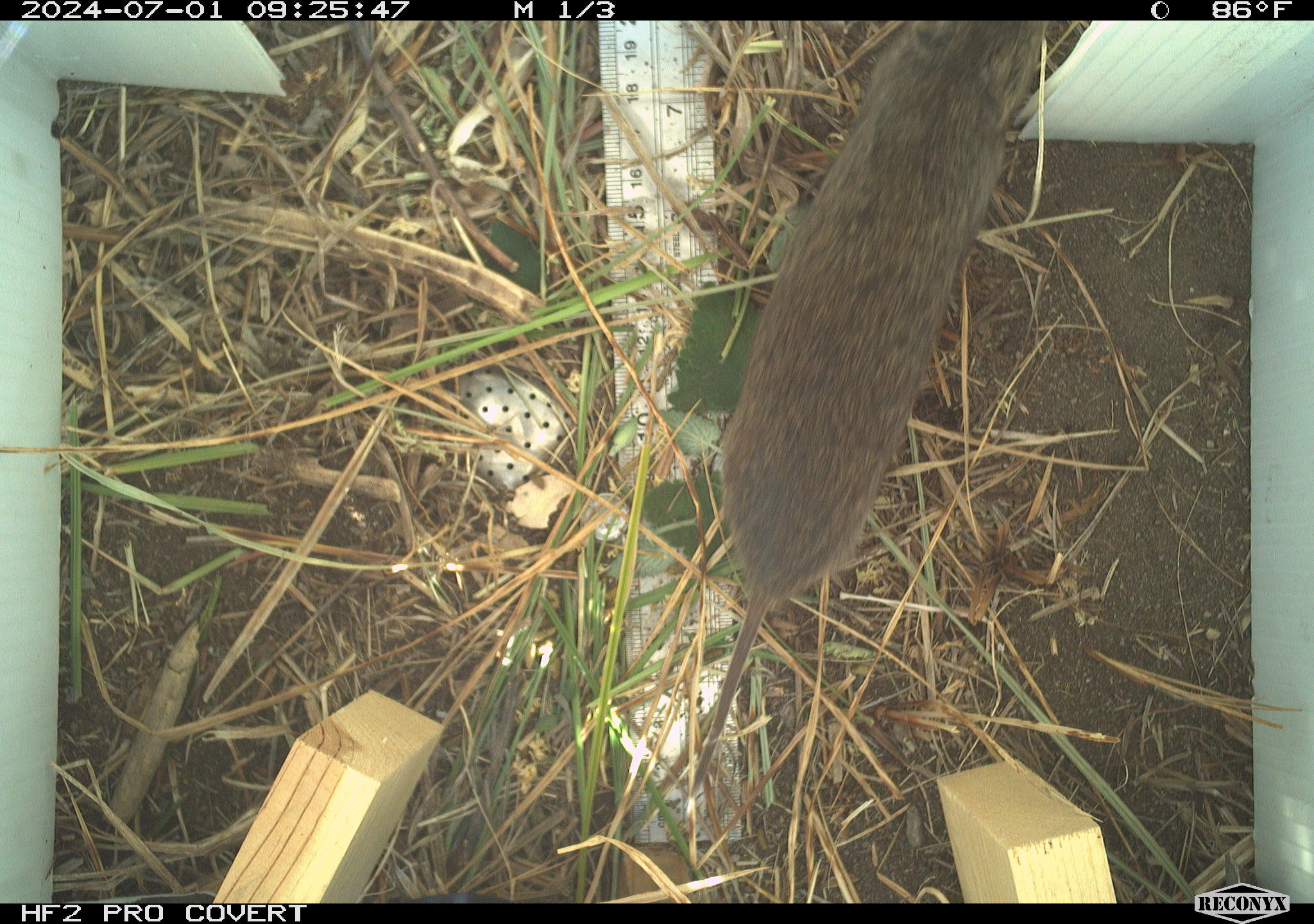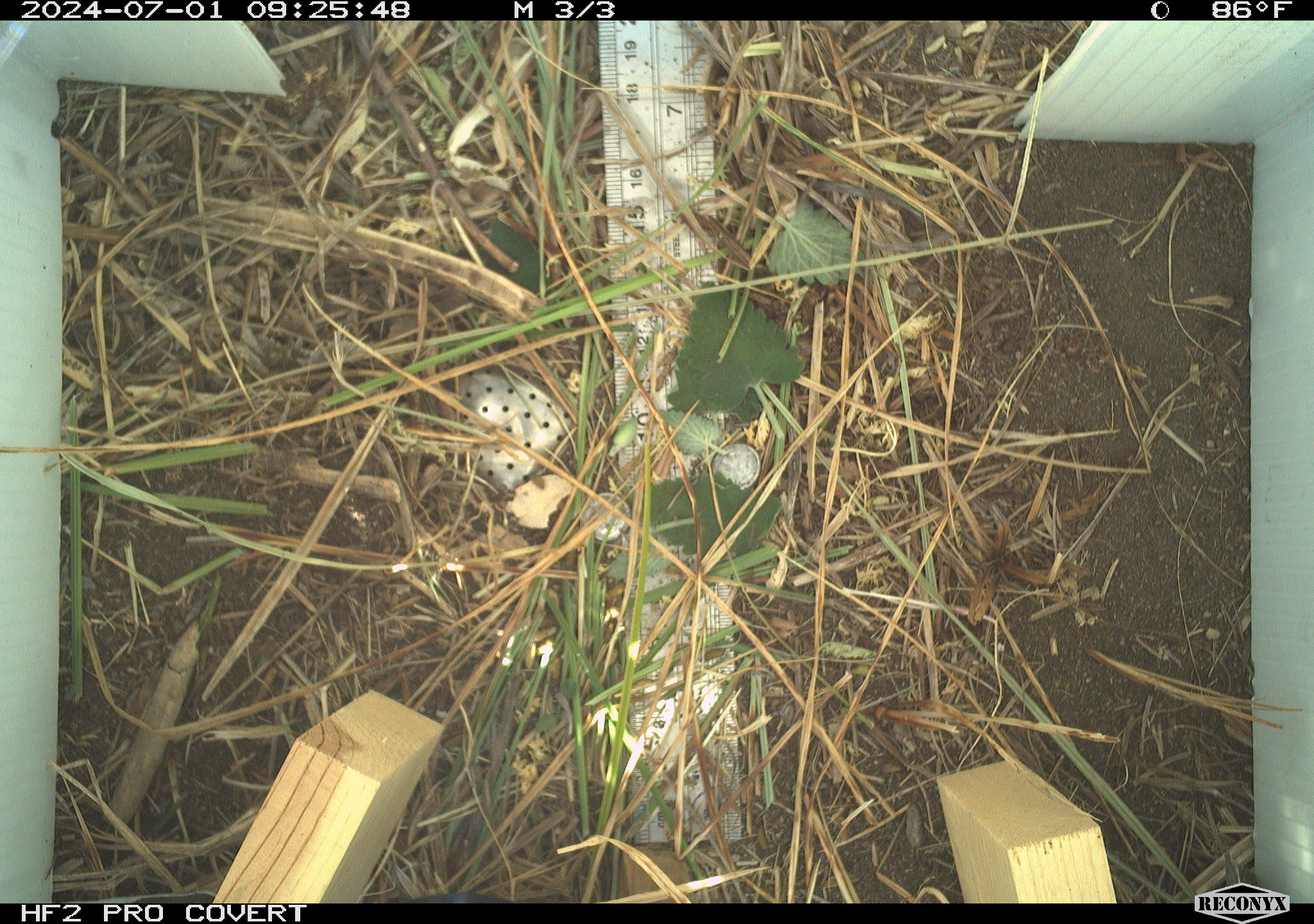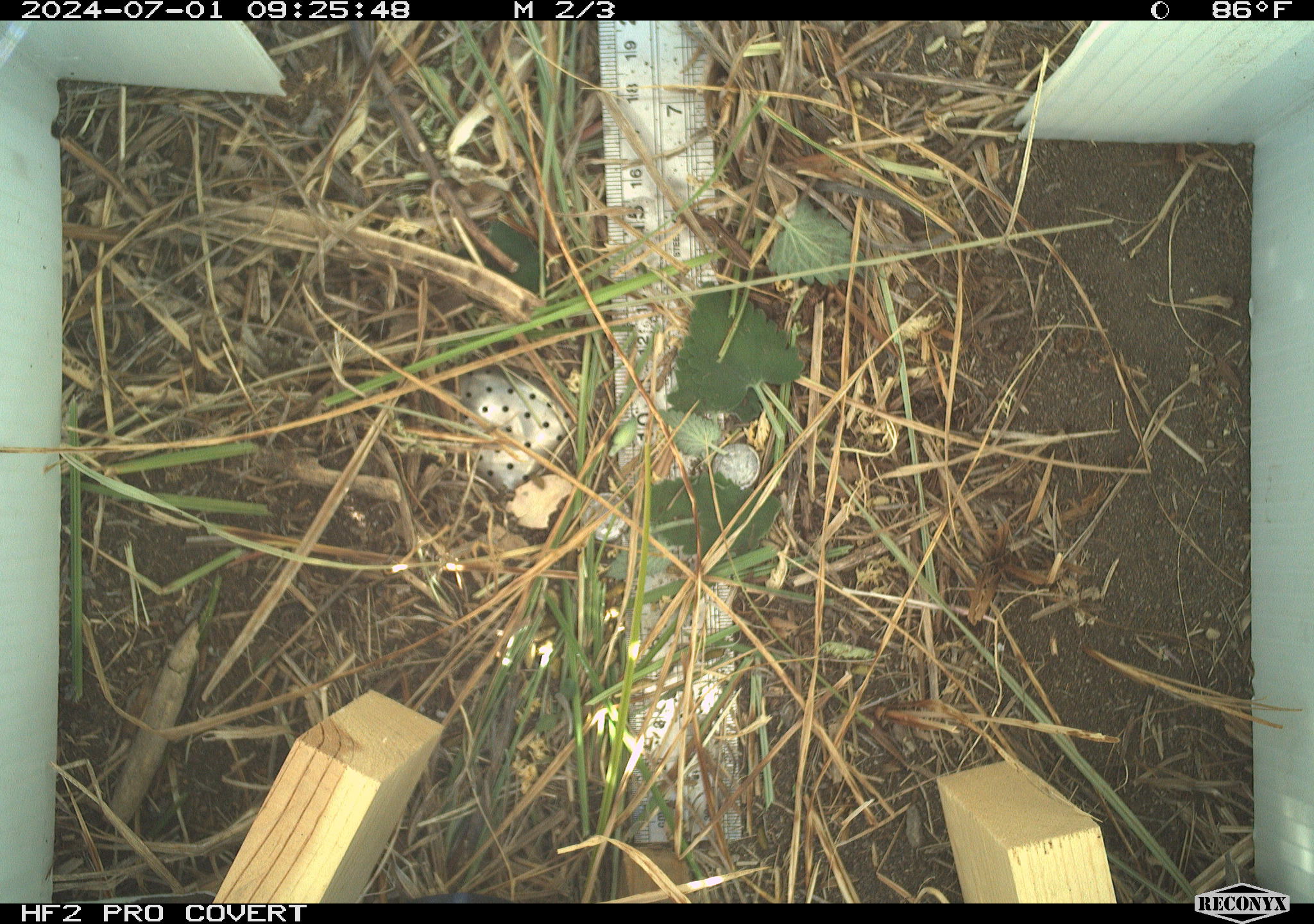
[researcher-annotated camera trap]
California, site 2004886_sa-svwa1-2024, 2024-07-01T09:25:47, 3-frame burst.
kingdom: Animalia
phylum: Chordata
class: Mammalia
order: Rodentia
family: Cricetidae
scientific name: Arvicolinae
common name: voles, lemmings, and muskrats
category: arvicolinae subfamily